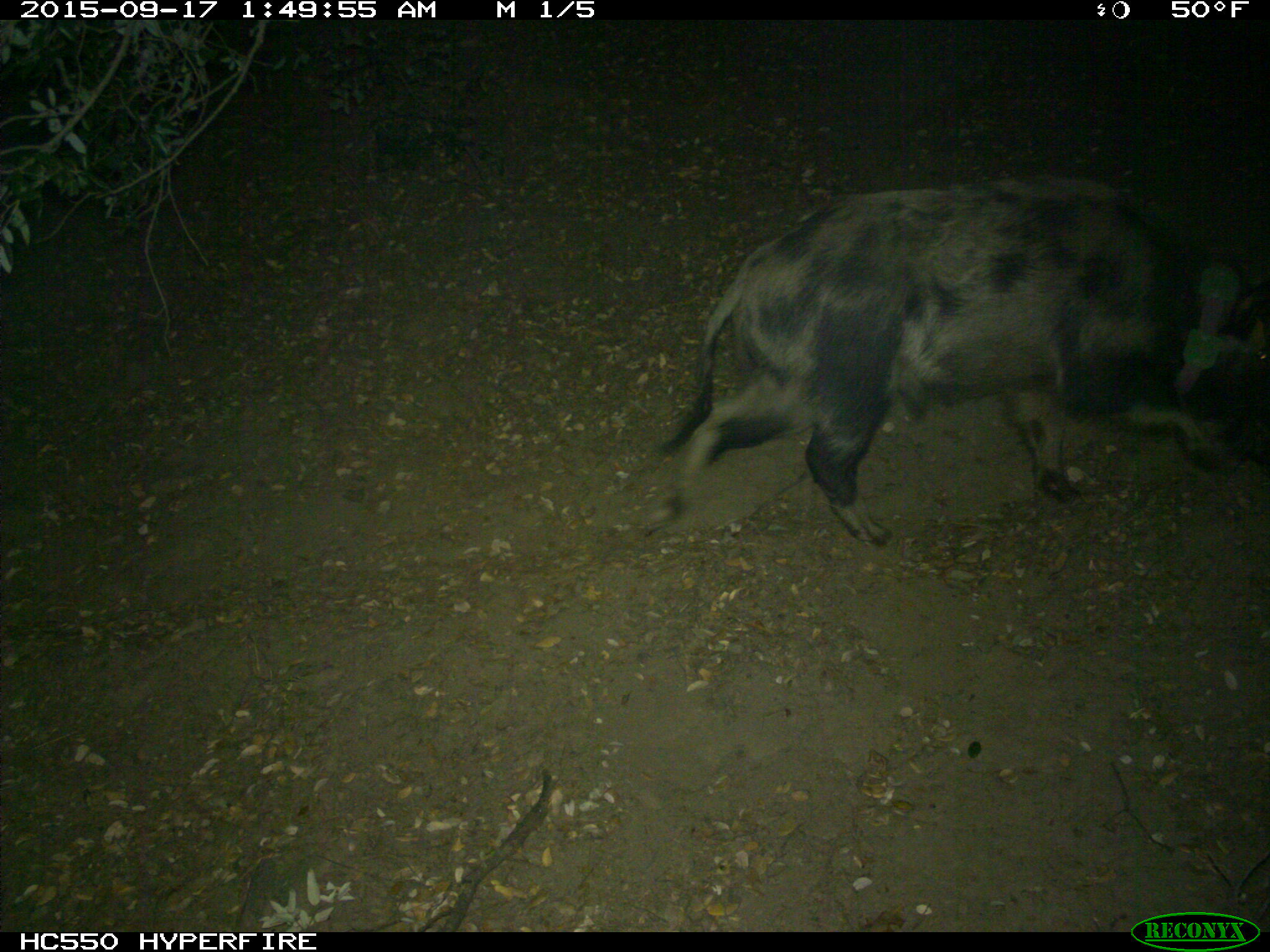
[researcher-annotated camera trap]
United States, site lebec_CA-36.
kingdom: Animalia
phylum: Chordata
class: Mammalia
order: Artiodactyla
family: Suidae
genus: Sus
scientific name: Sus scrofa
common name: wild boar